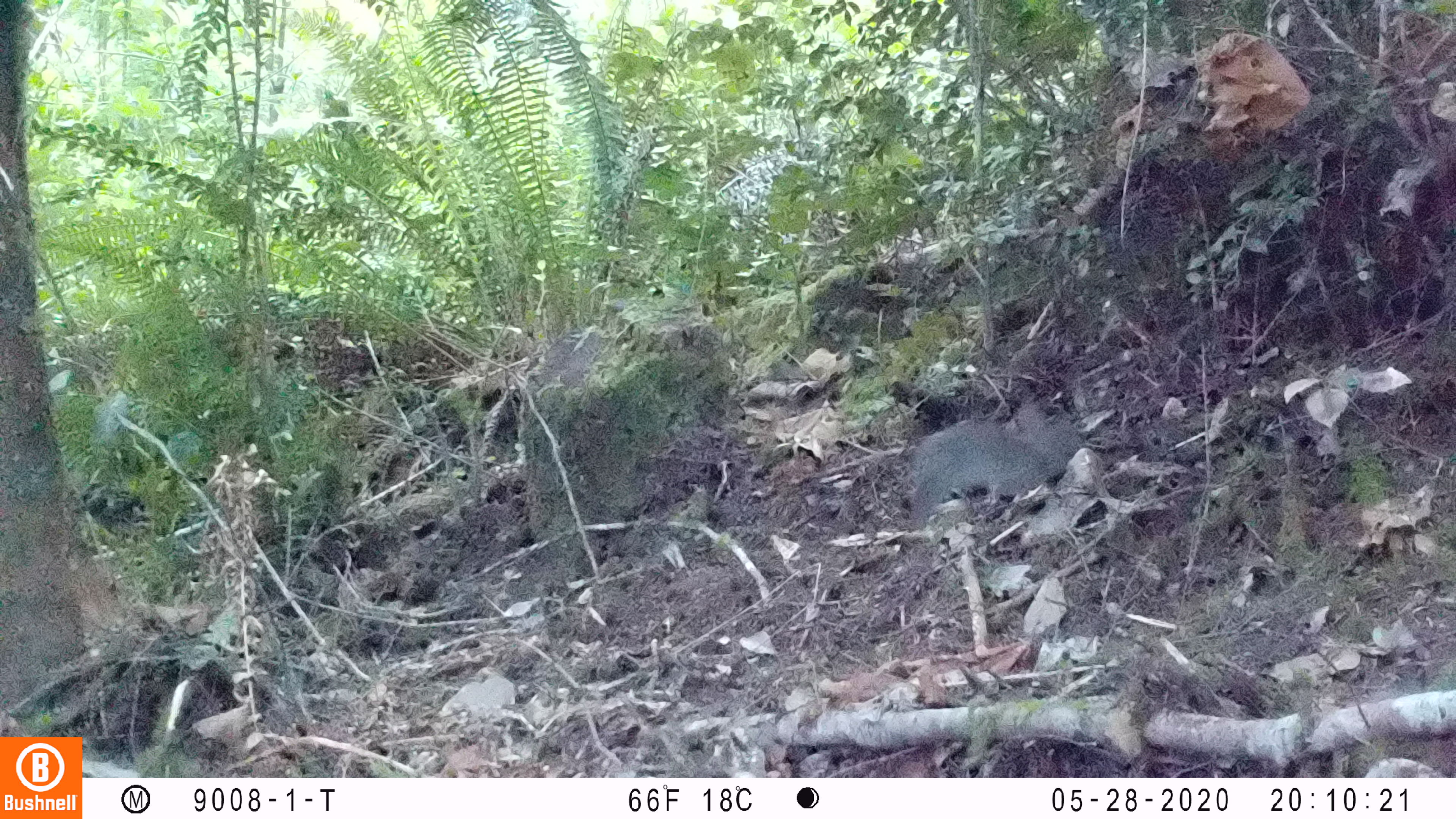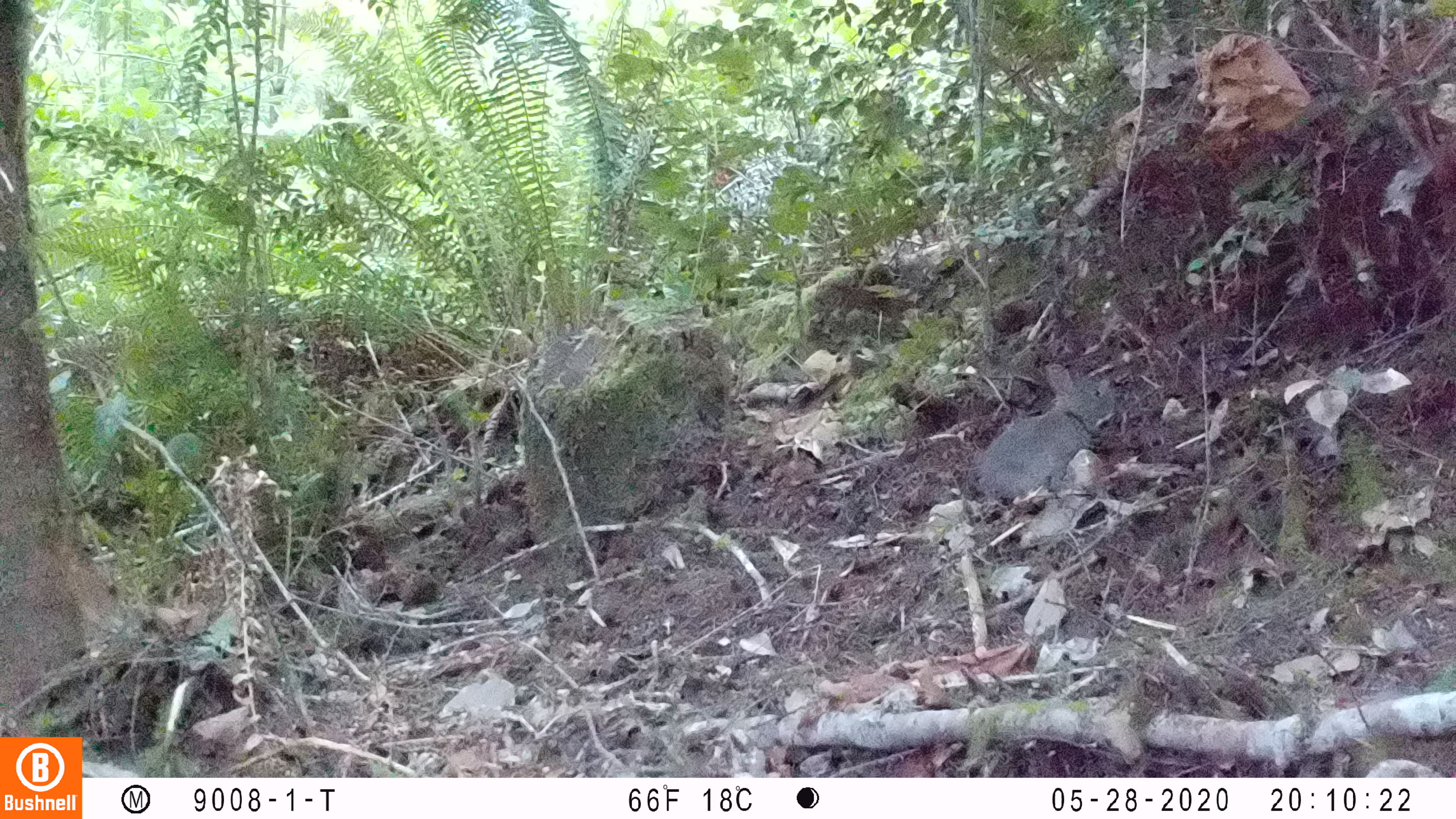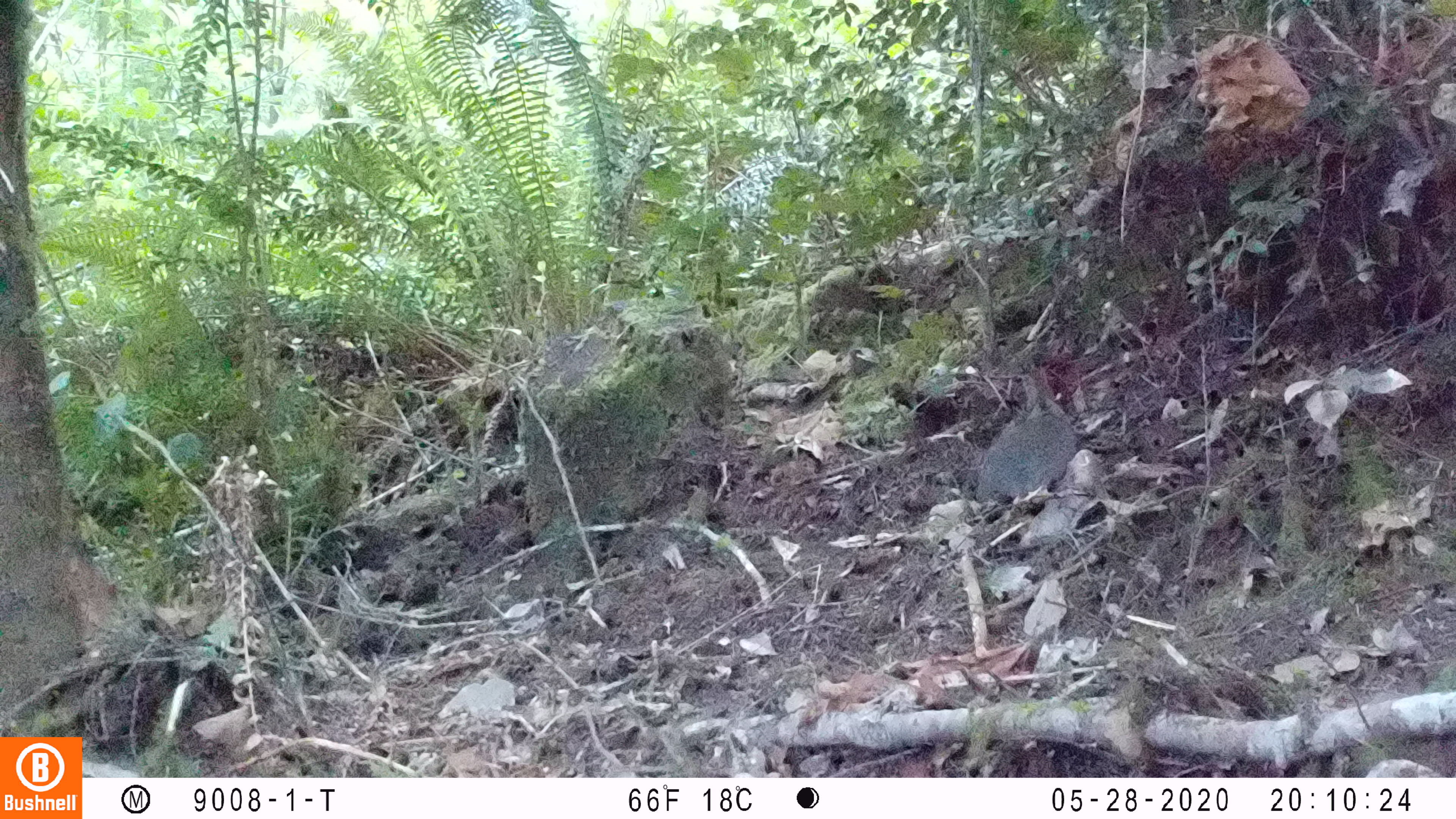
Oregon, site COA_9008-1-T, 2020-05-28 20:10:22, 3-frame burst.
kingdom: Animalia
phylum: Chordata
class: Mammalia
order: Lagomorpha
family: Leporidae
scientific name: Leporidae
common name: hares and rabbits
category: leporidae family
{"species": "leporidae family (hares and rabbits) (Leporidae)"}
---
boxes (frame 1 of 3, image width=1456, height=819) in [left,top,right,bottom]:
leporidae family: [905,394,1077,534]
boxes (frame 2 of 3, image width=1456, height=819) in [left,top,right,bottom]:
leporidae family: [970,358,1116,513]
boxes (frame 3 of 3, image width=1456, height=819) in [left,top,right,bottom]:
leporidae family: [970,365,1076,505]